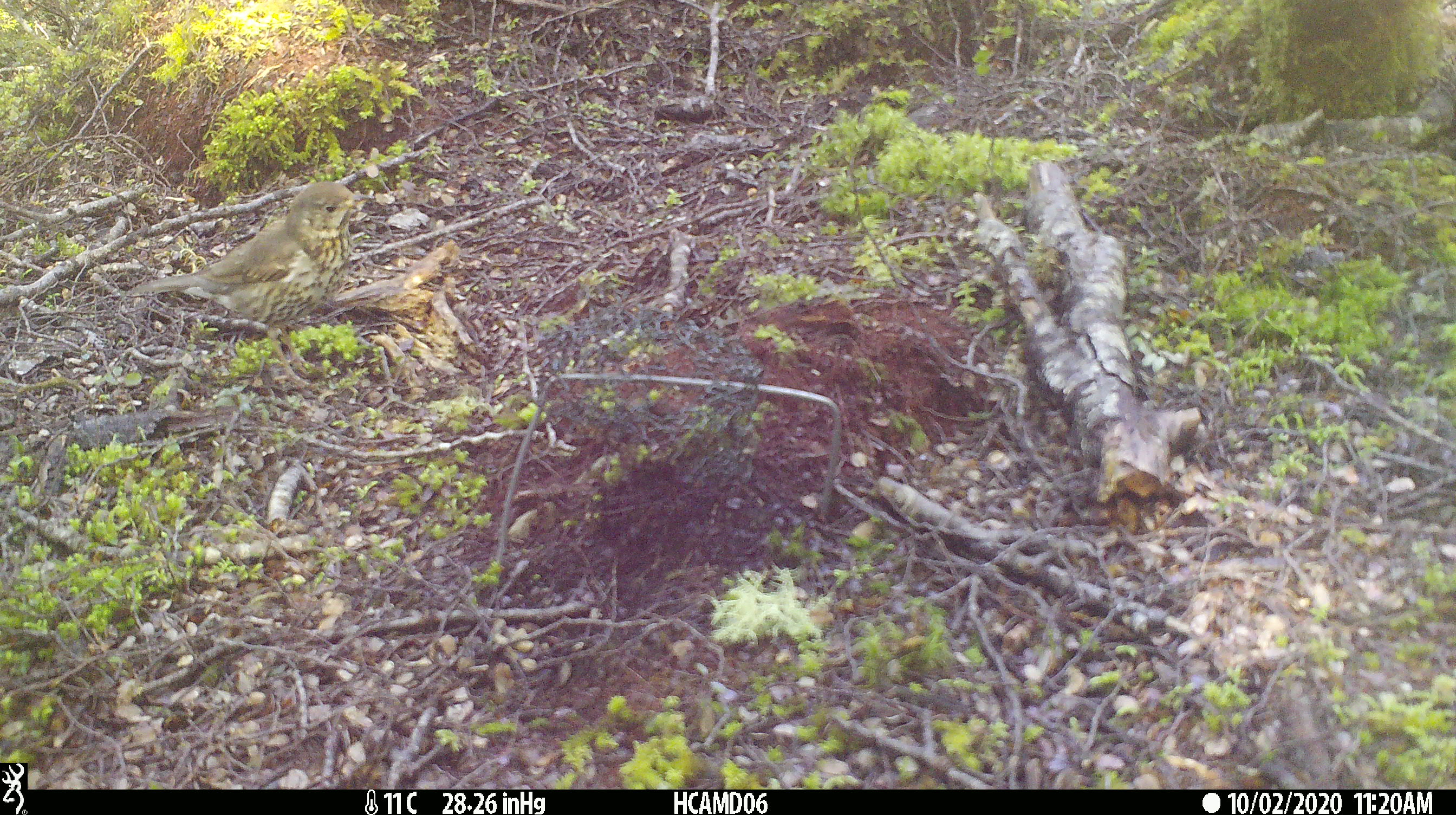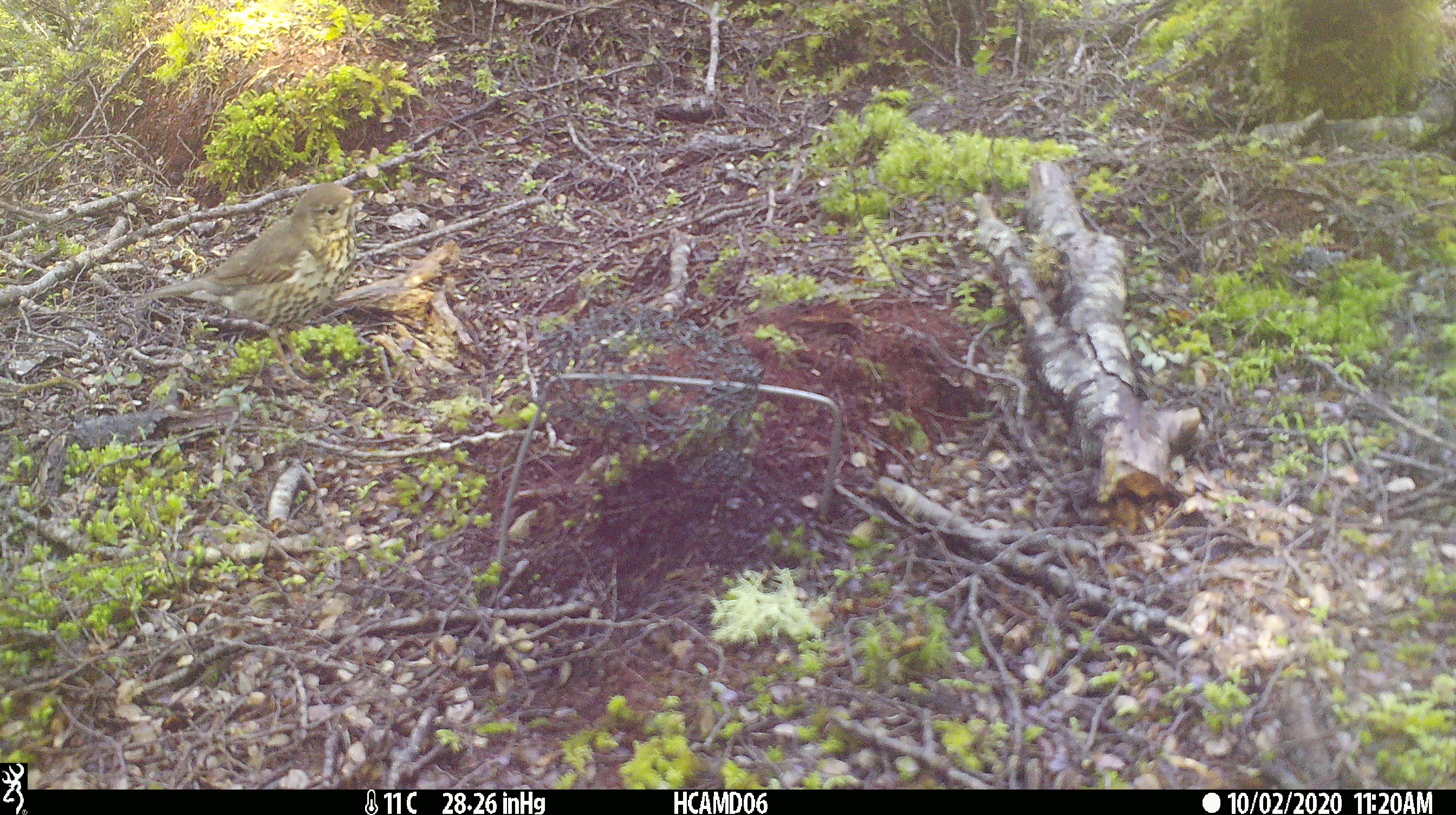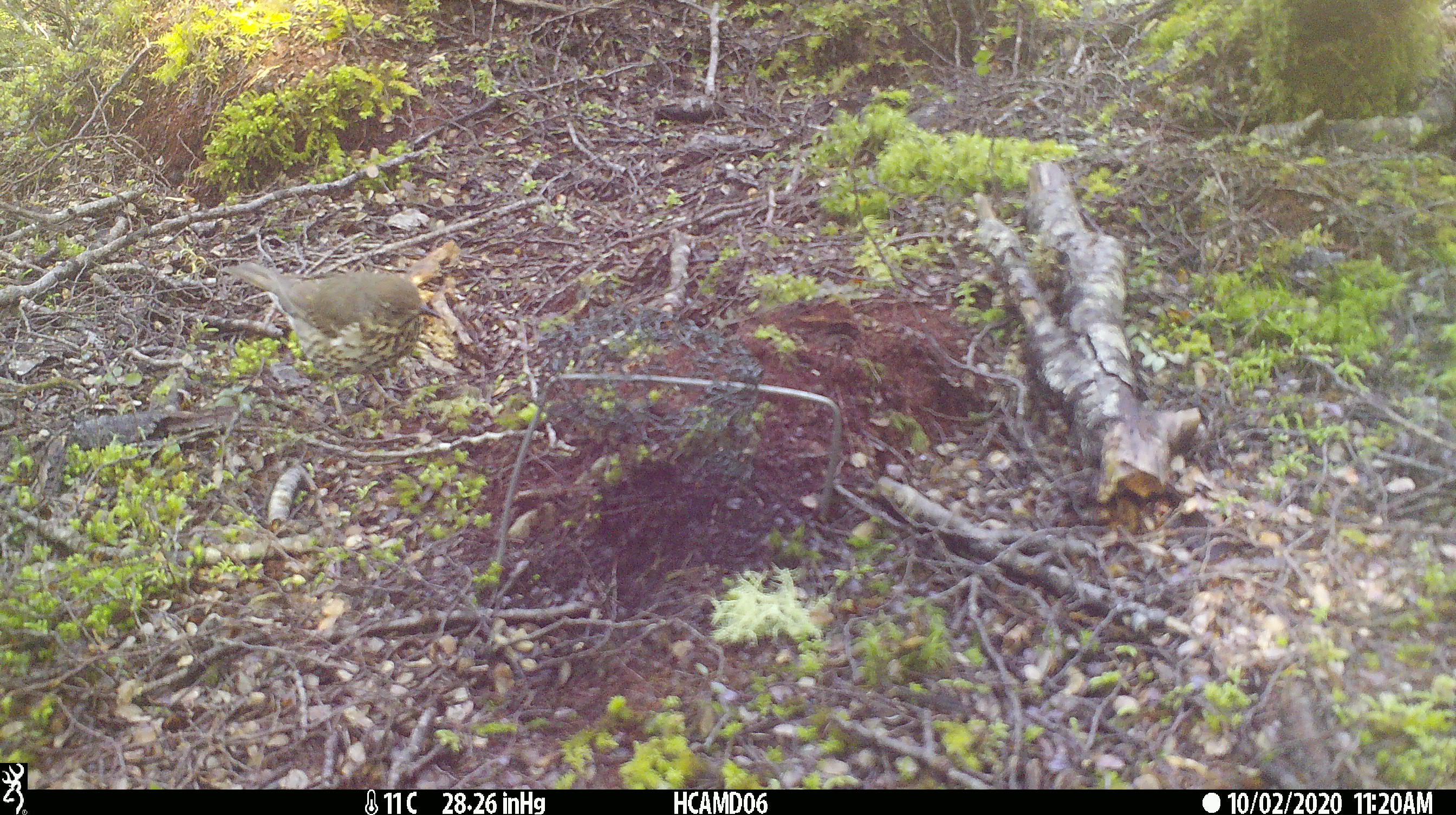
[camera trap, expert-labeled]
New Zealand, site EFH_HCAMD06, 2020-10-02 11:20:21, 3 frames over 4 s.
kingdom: Animalia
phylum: Chordata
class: Aves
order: Passeriformes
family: Turdidae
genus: Turdus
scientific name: Turdus philomelos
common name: song thrush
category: thrush